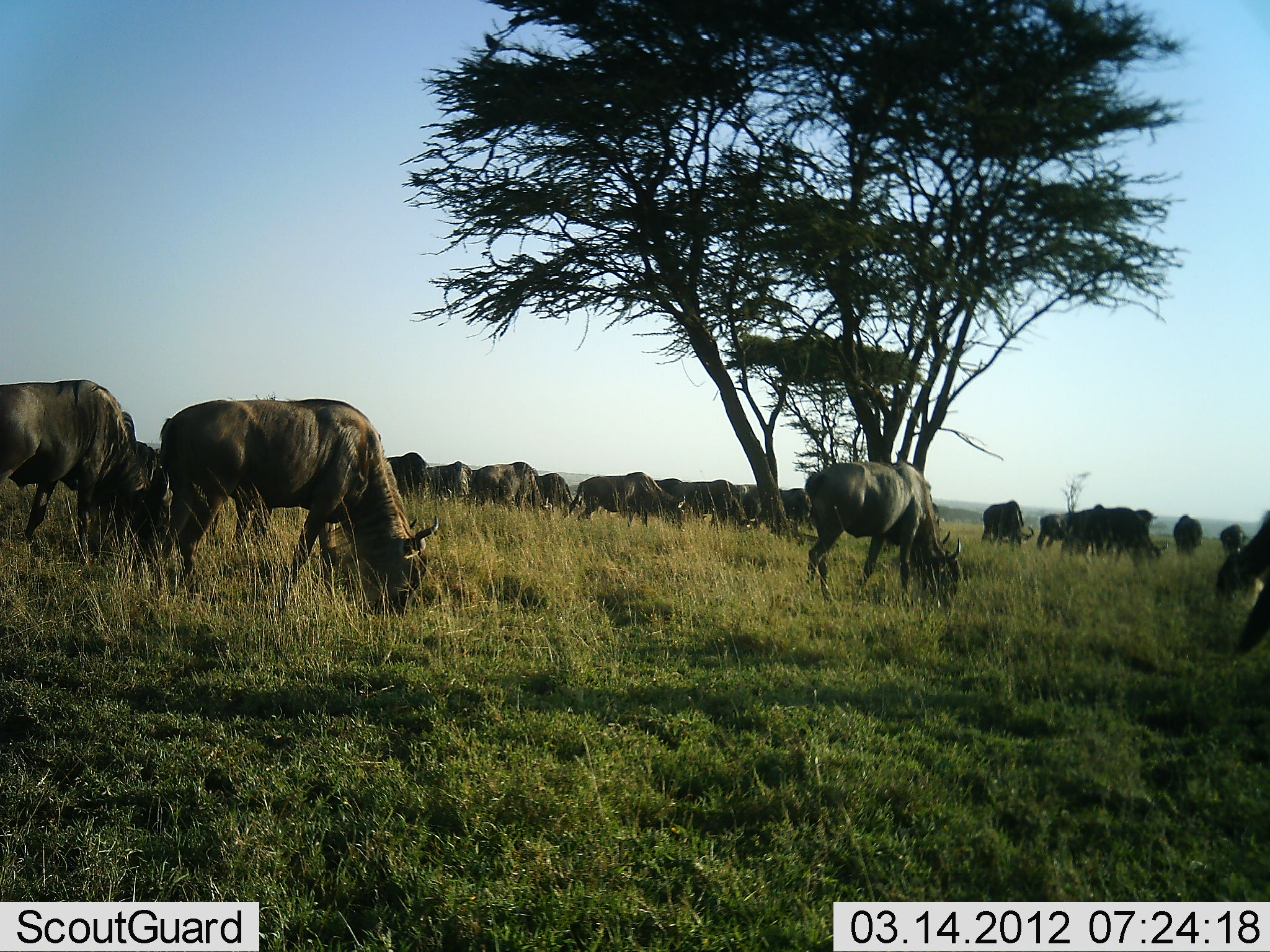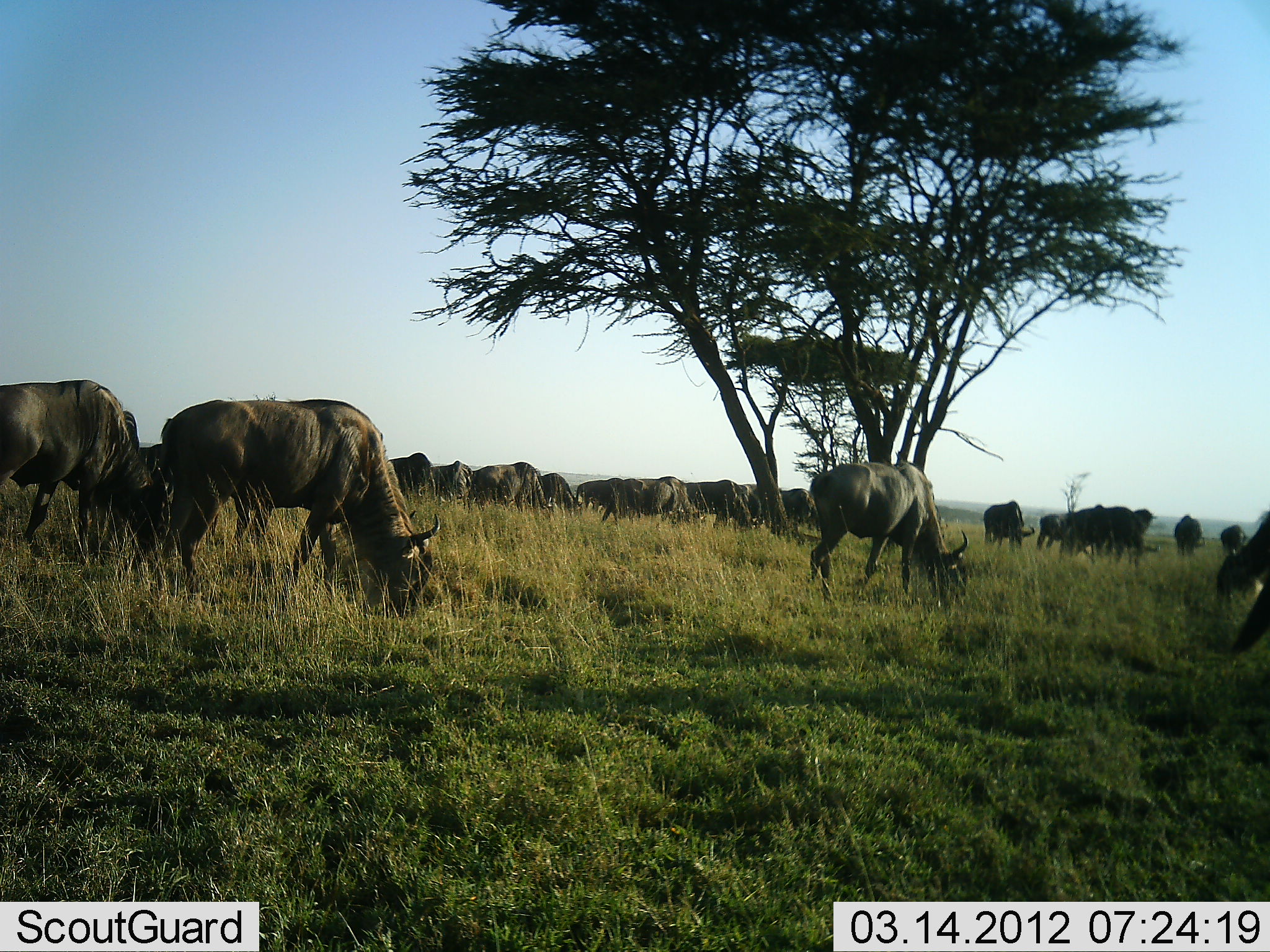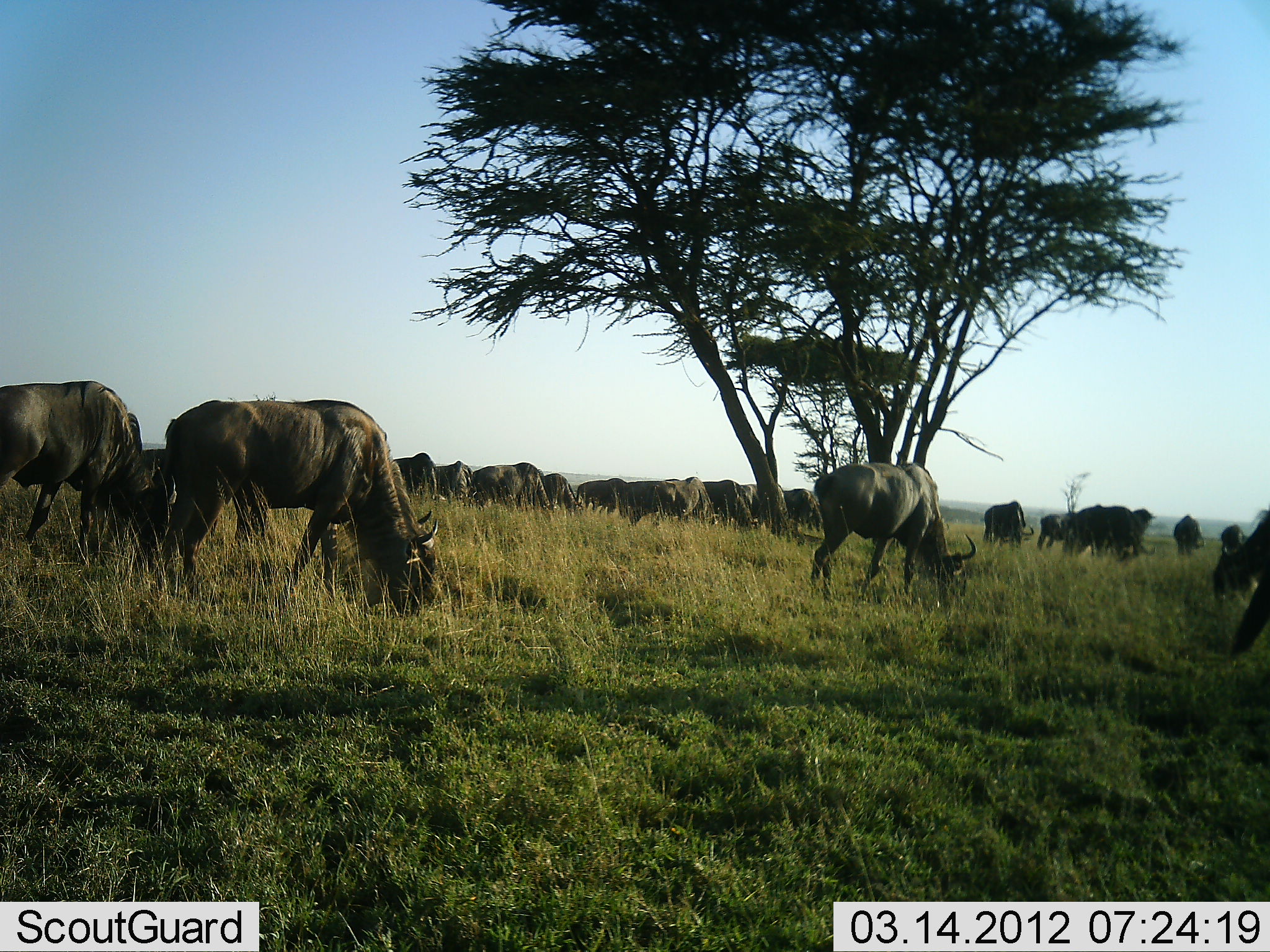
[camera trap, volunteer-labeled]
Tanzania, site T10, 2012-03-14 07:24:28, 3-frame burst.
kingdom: Animalia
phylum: Chordata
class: Mammalia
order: Artiodactyla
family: Bovidae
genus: Connochaetes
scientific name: Connochaetes taurinus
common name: blue wildebeest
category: wildebeest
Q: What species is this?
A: Wildebeest (blue wildebeest) (Connochaetes taurinus).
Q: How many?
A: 11-50.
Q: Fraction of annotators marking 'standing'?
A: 32%.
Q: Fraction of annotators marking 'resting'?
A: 0%.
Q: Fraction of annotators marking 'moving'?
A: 18%.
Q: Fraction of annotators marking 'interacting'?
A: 0%.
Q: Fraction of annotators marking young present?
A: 0%.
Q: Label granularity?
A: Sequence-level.